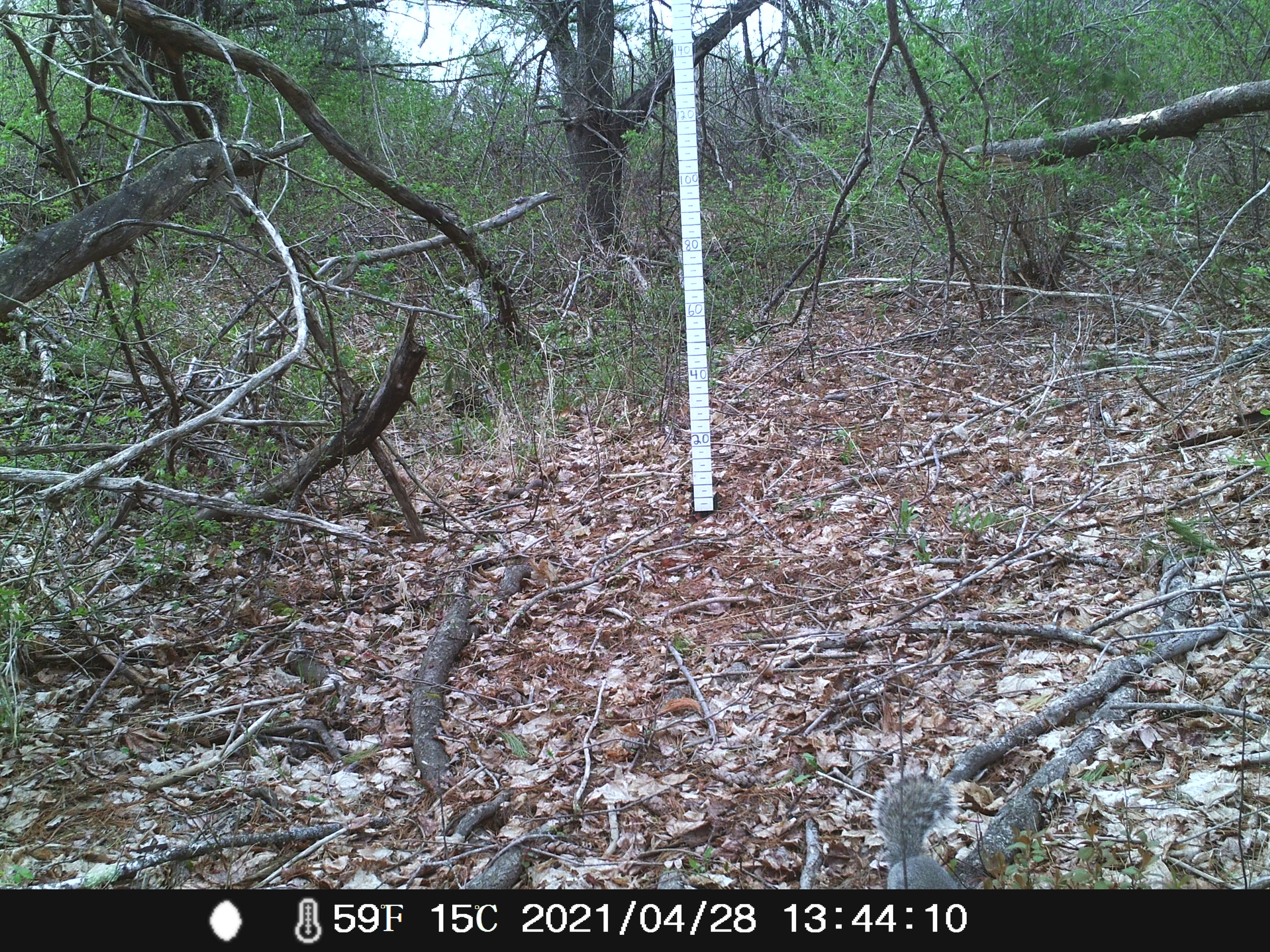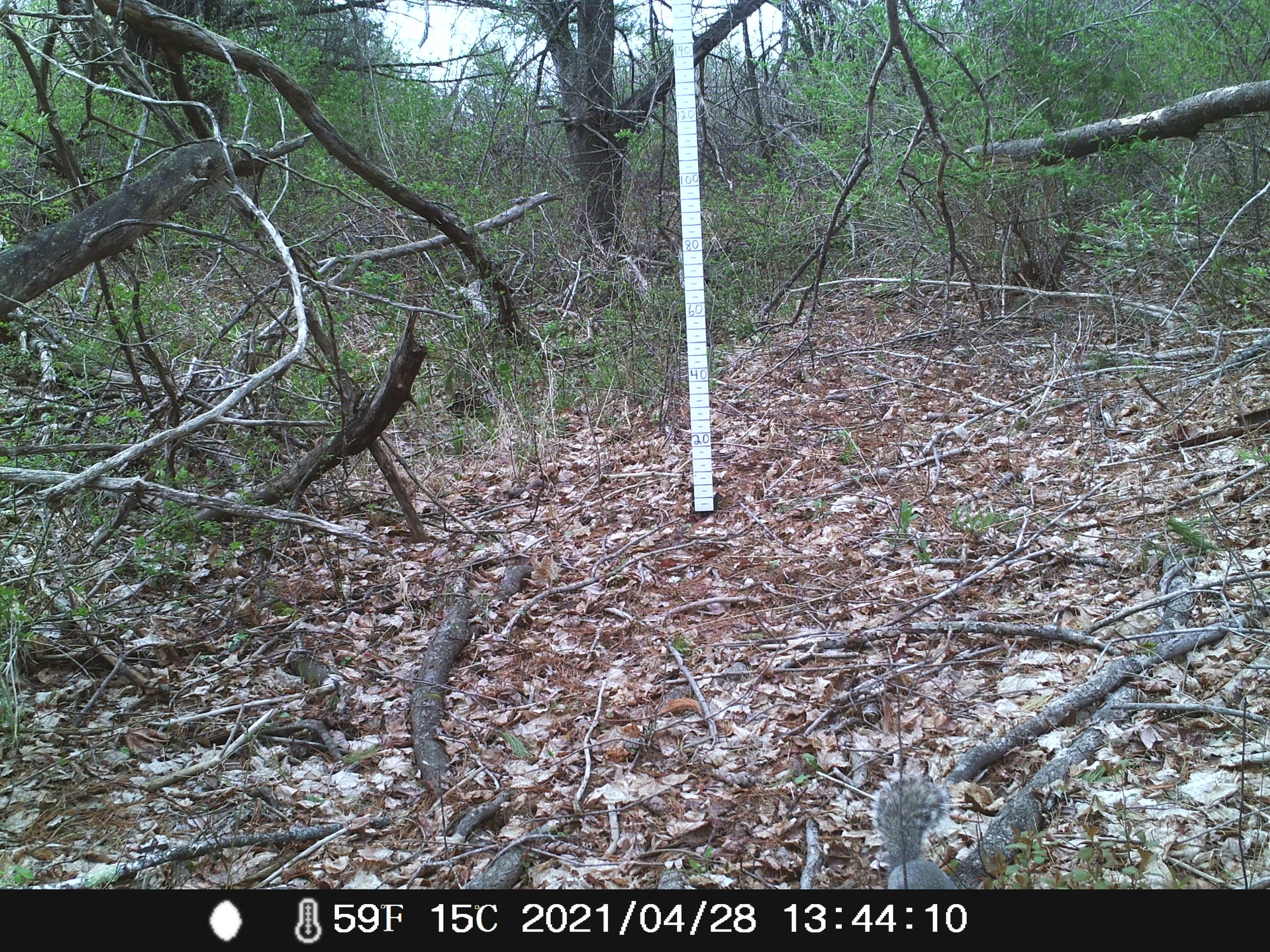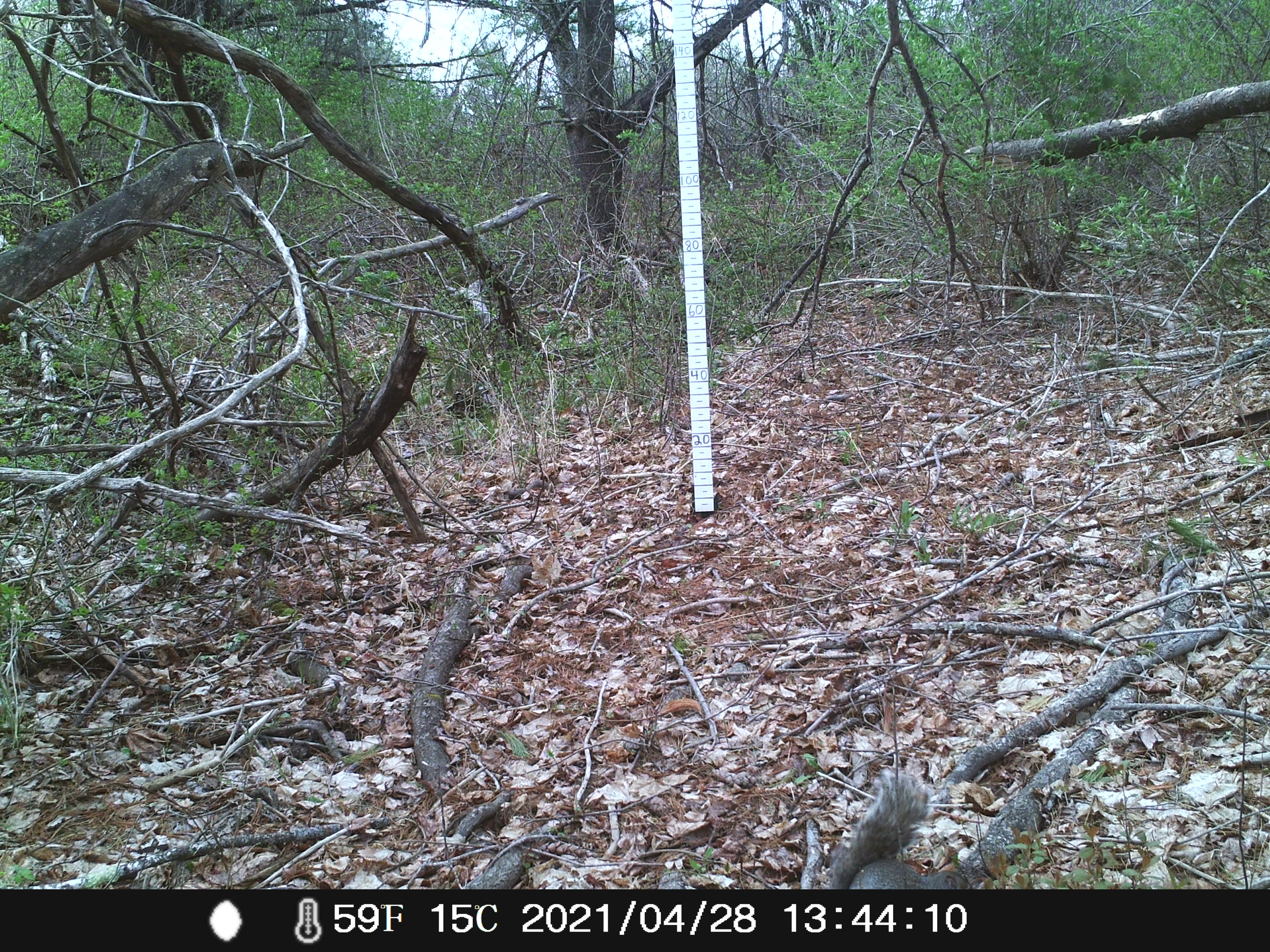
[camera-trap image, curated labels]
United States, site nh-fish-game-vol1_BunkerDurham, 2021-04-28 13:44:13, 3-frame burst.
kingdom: Animalia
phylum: Chordata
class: Mammalia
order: Rodentia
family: Sciuridae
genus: Sciurus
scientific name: Sciurus carolinensis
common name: gray squirrel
Gray squirrel (Sciurus carolinensis).